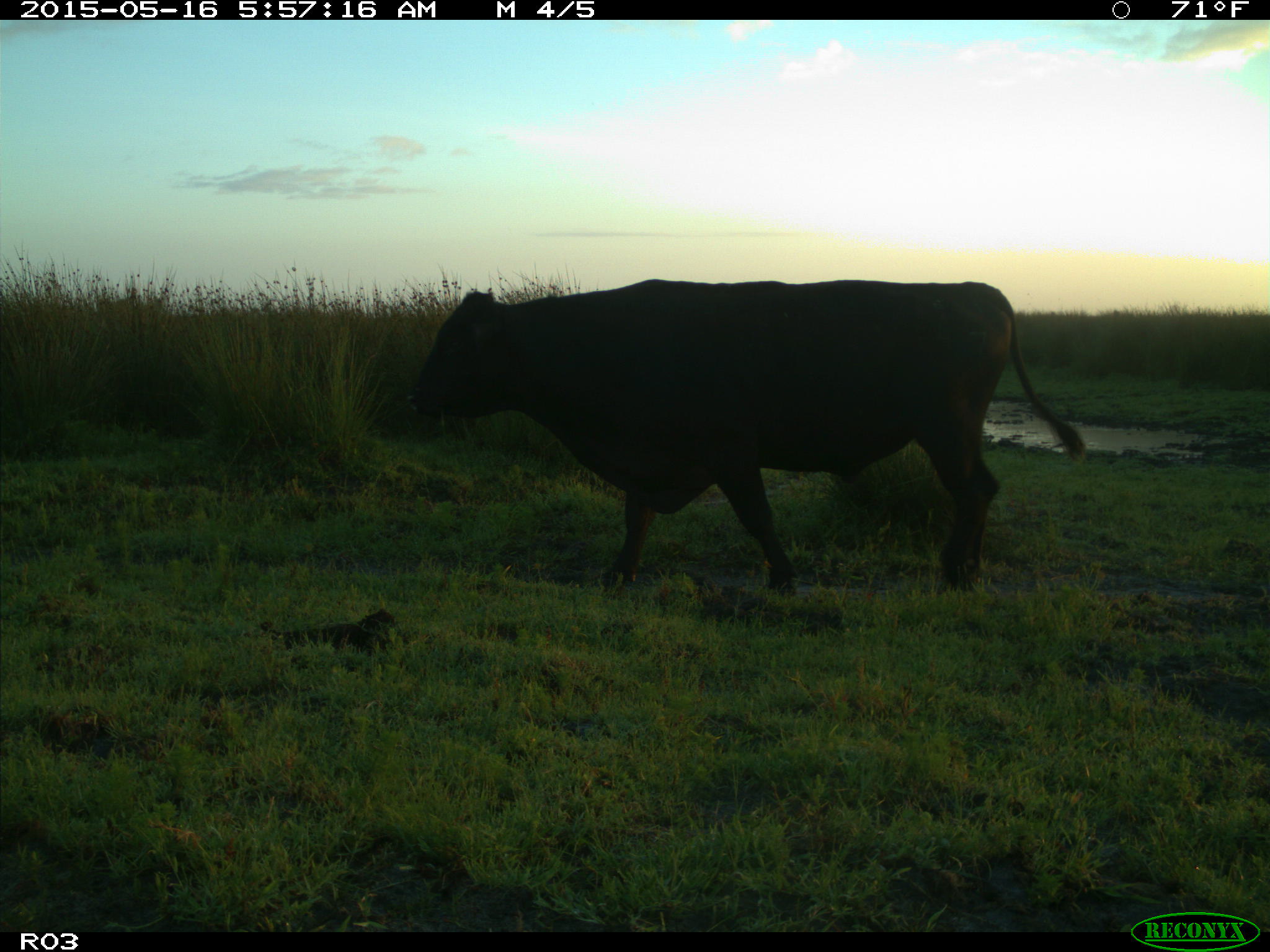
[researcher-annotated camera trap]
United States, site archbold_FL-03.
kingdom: Animalia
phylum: Chordata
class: Mammalia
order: Artiodactyla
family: Bovidae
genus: Bos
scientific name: Bos taurus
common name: domestic cow